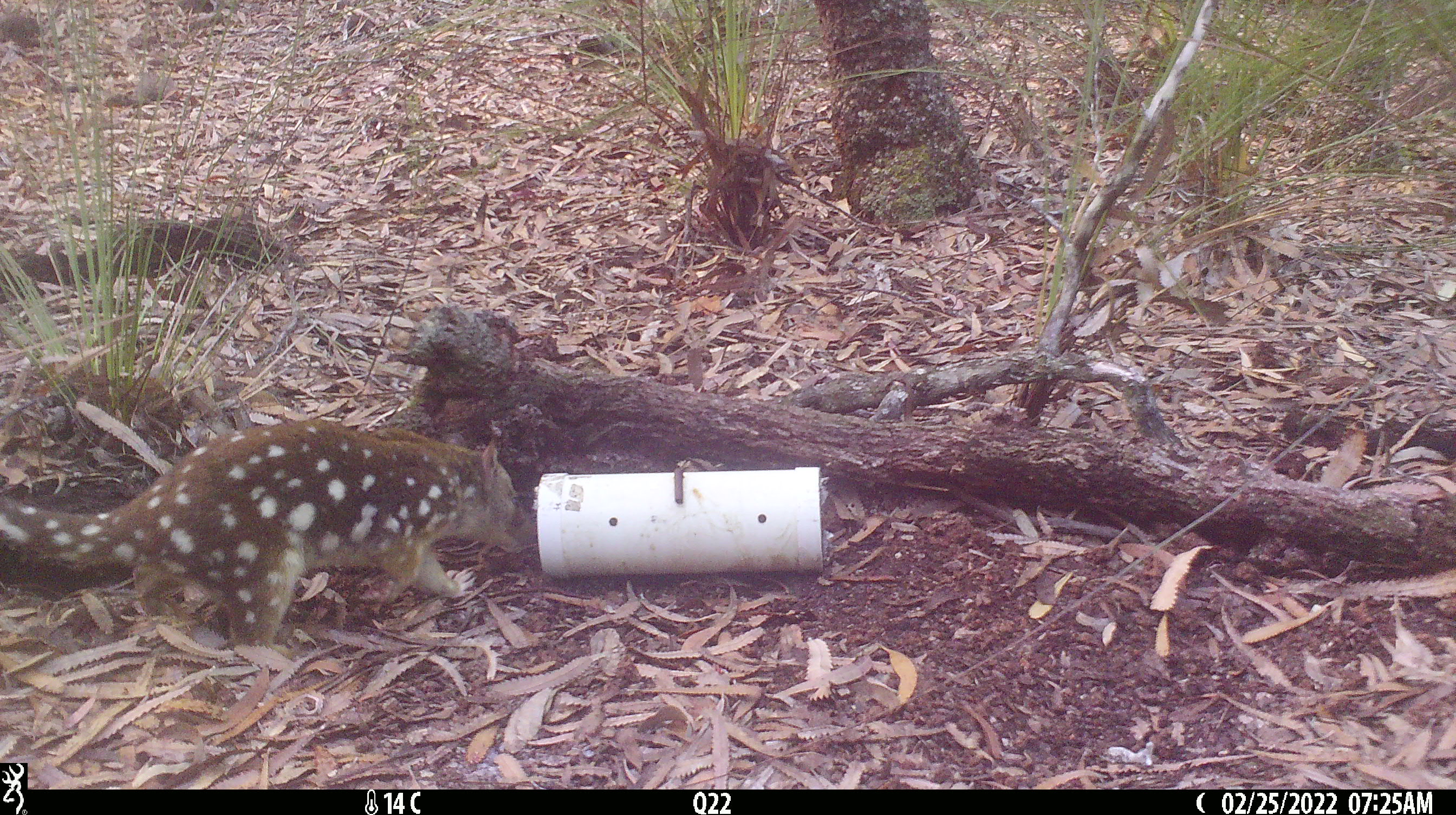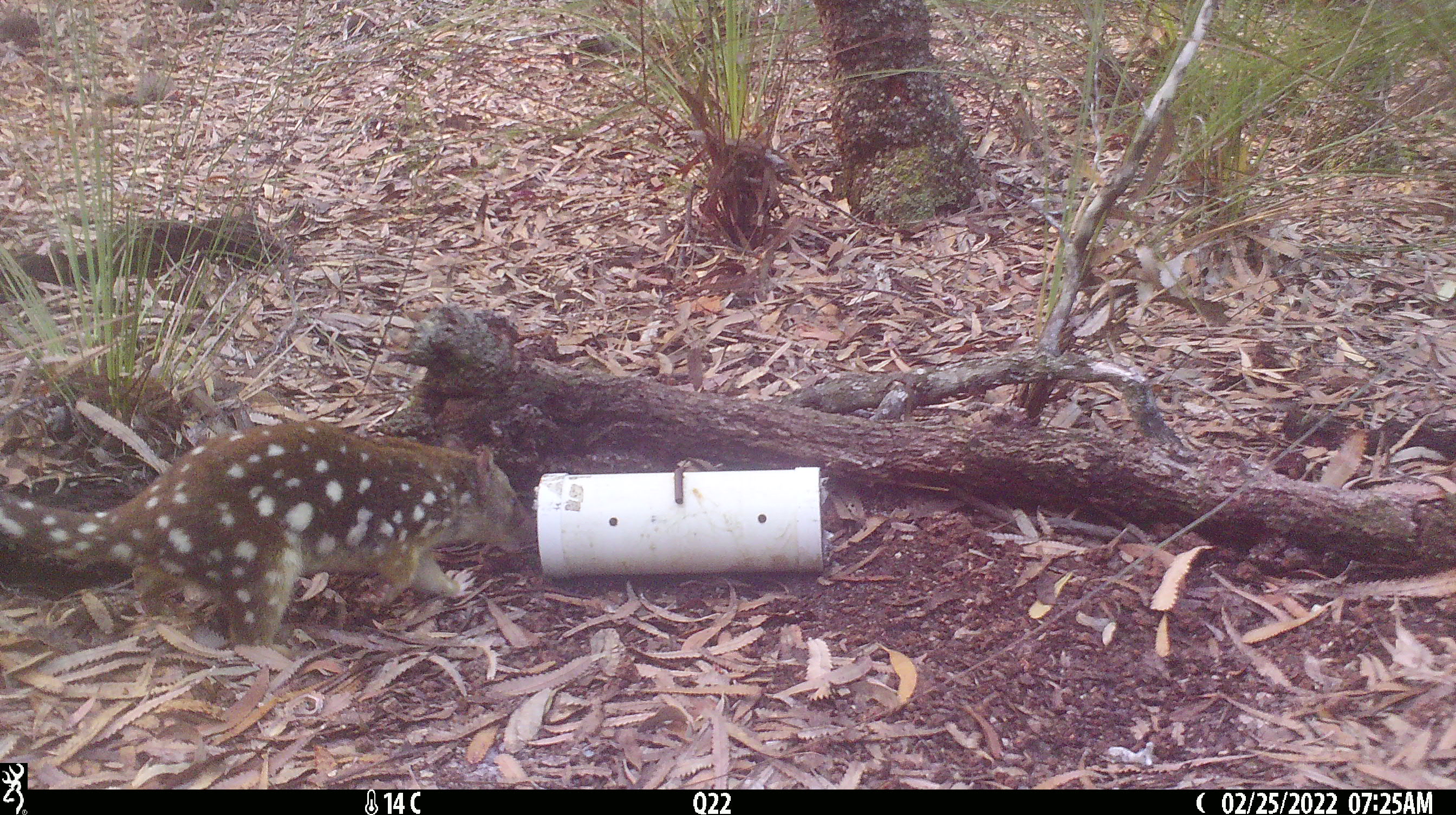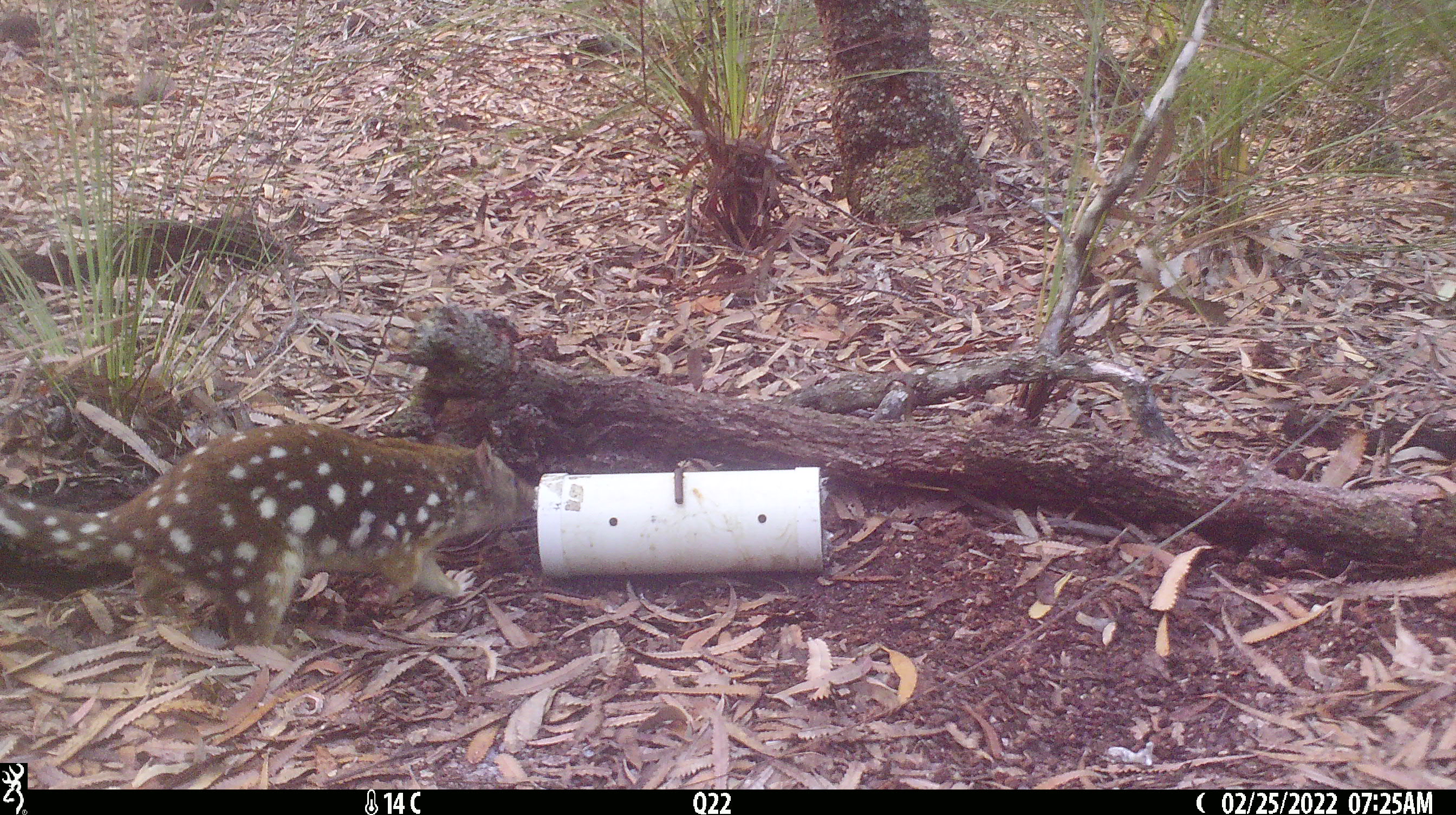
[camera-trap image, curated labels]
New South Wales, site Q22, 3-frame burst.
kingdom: Animalia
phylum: Chordata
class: Mammalia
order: Dasyuromorphia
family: Dasyuridae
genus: Dasyurus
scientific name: Dasyurus maculatus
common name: spotted-tailed quoll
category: quoll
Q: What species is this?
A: Quoll (spotted-tailed quoll) (Dasyurus maculatus).